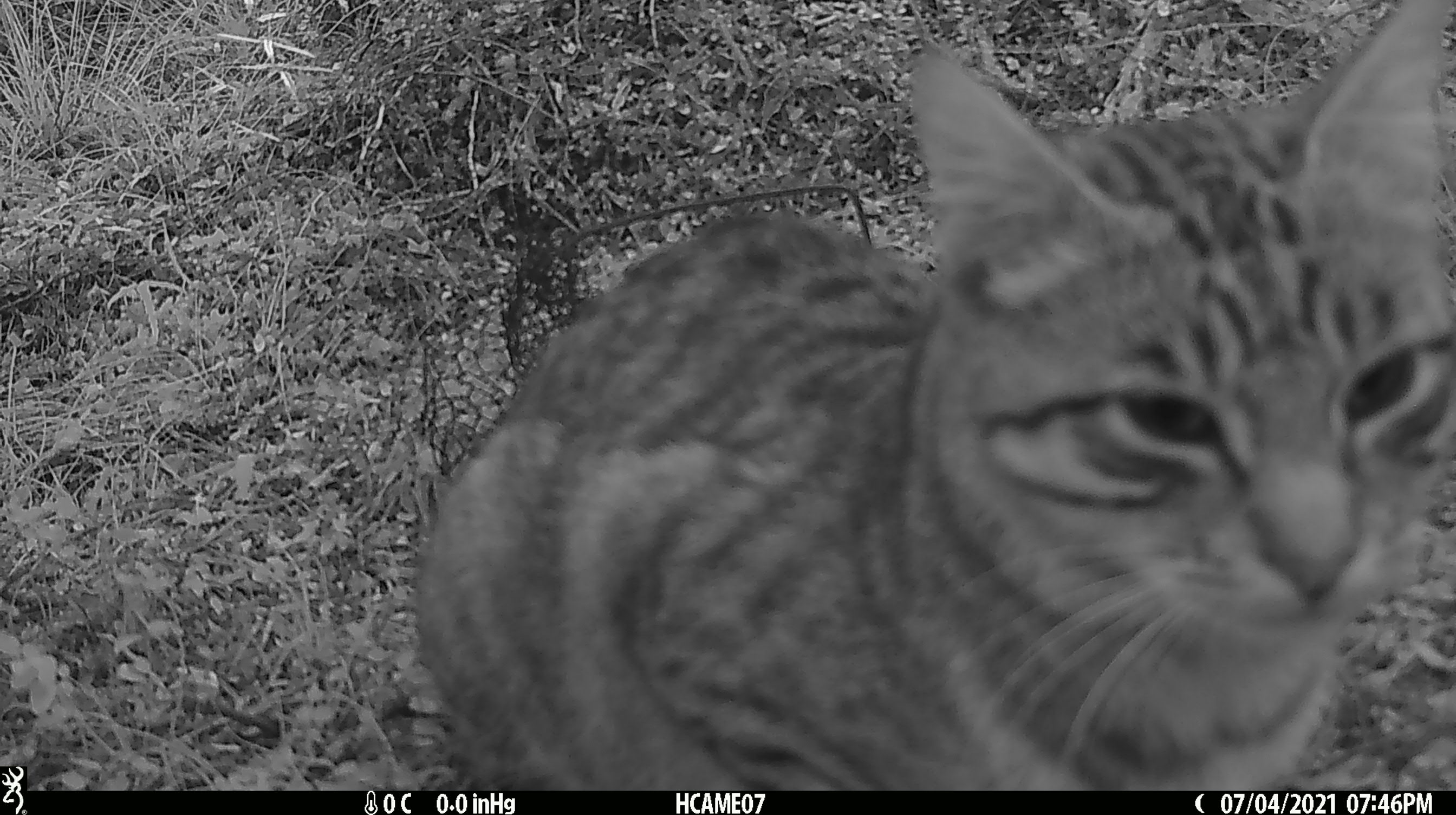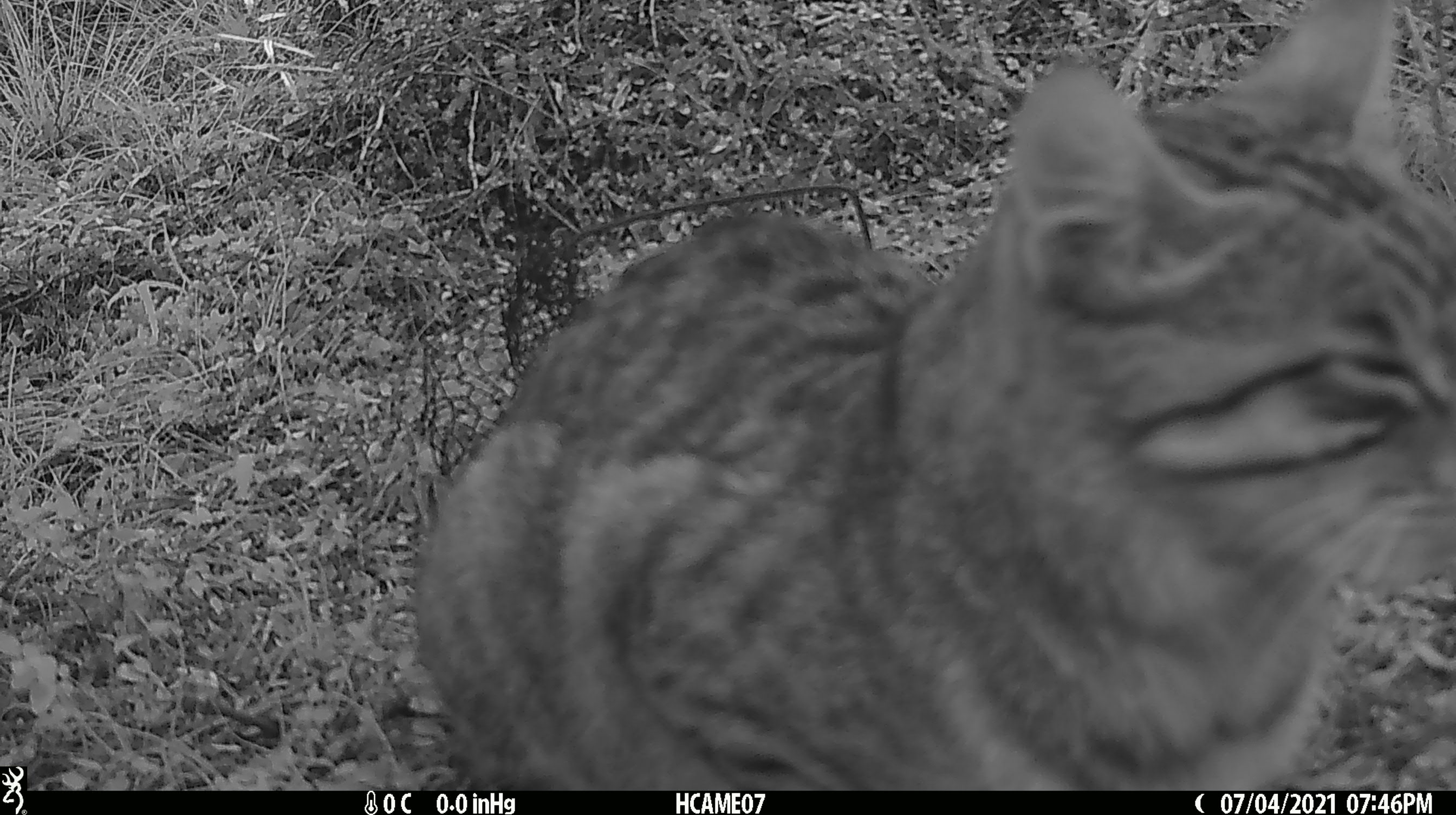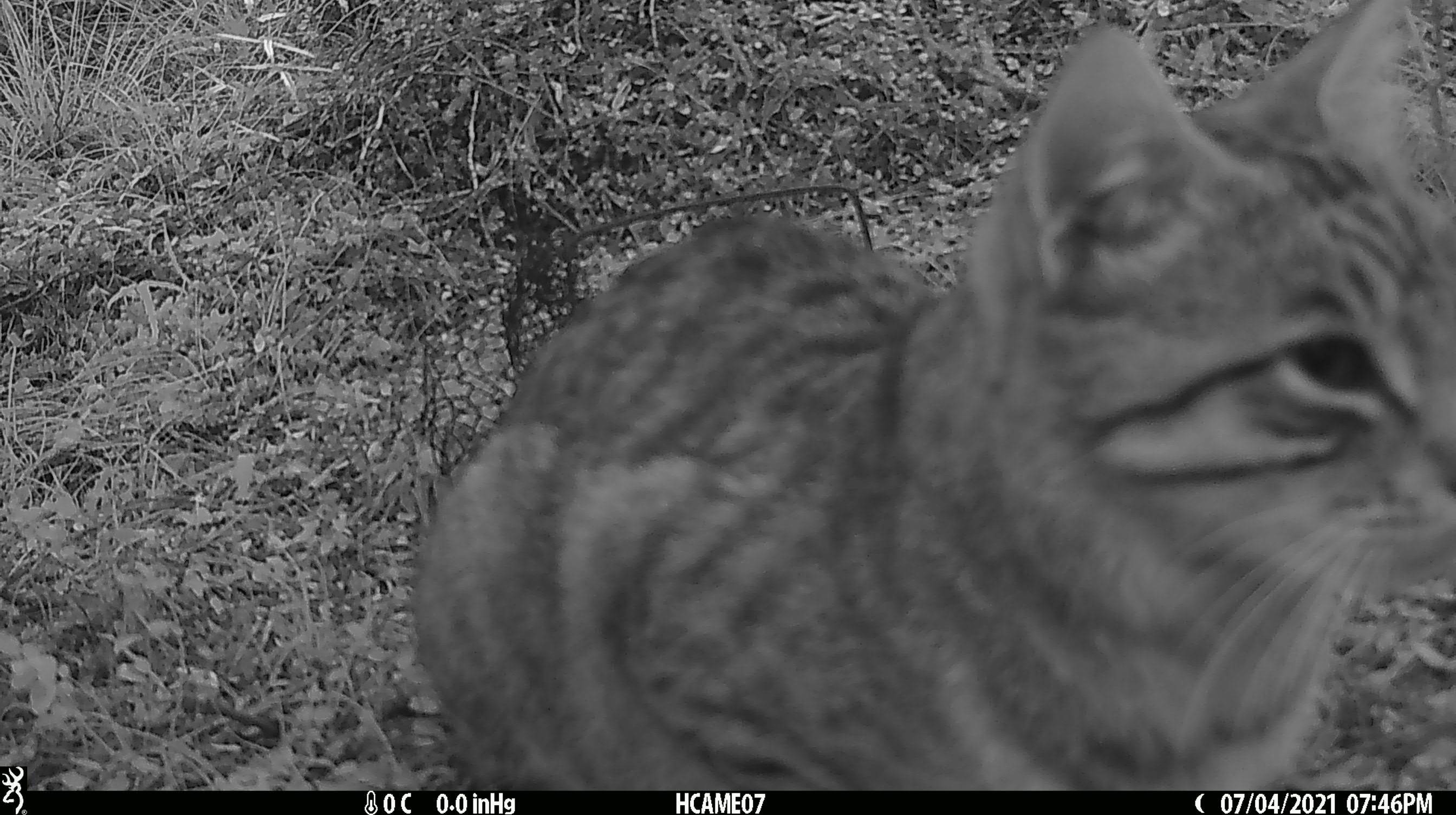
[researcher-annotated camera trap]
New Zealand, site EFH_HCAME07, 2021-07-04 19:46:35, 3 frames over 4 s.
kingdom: Animalia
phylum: Chordata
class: Mammalia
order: Carnivora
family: Felidae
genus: Felis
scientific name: Felis catus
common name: domestic cat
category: cat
Cat (domestic cat) (Felis catus).